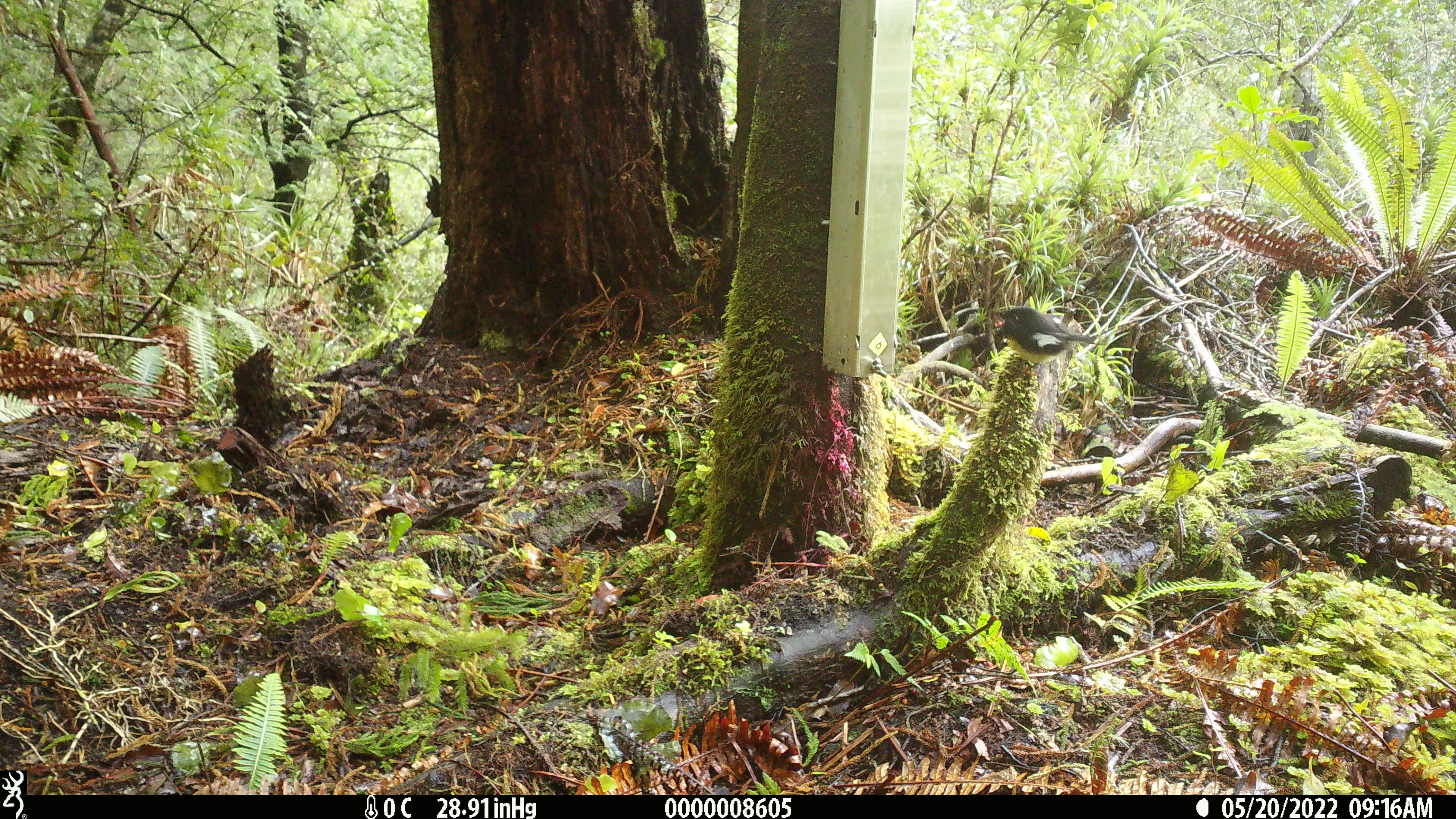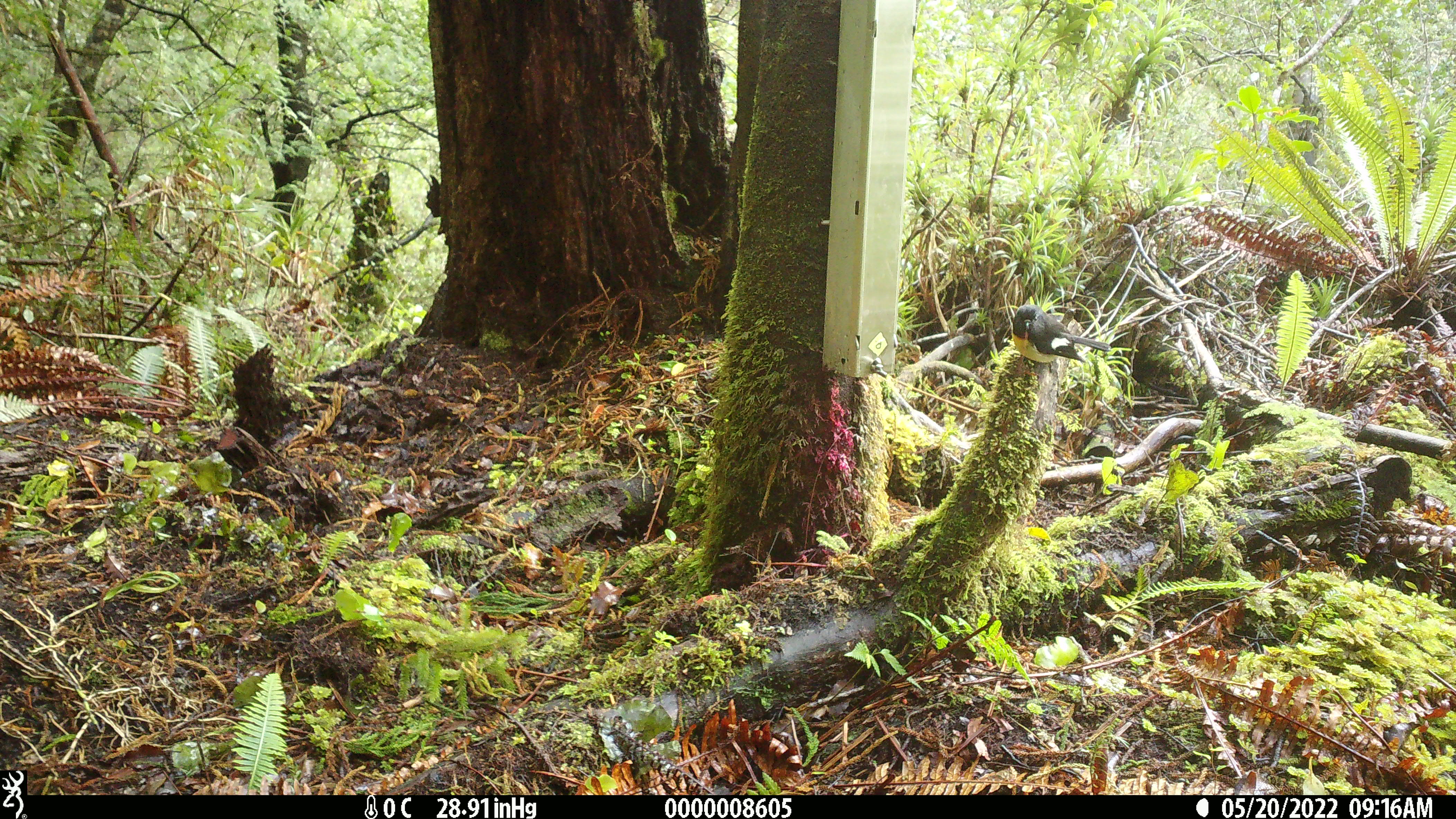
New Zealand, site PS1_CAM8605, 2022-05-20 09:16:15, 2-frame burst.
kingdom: Animalia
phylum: Chordata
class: Aves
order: Passeriformes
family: Petroicidae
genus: Petroica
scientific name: Petroica macrocephala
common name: tomtit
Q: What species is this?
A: Tomtit (Petroica macrocephala).